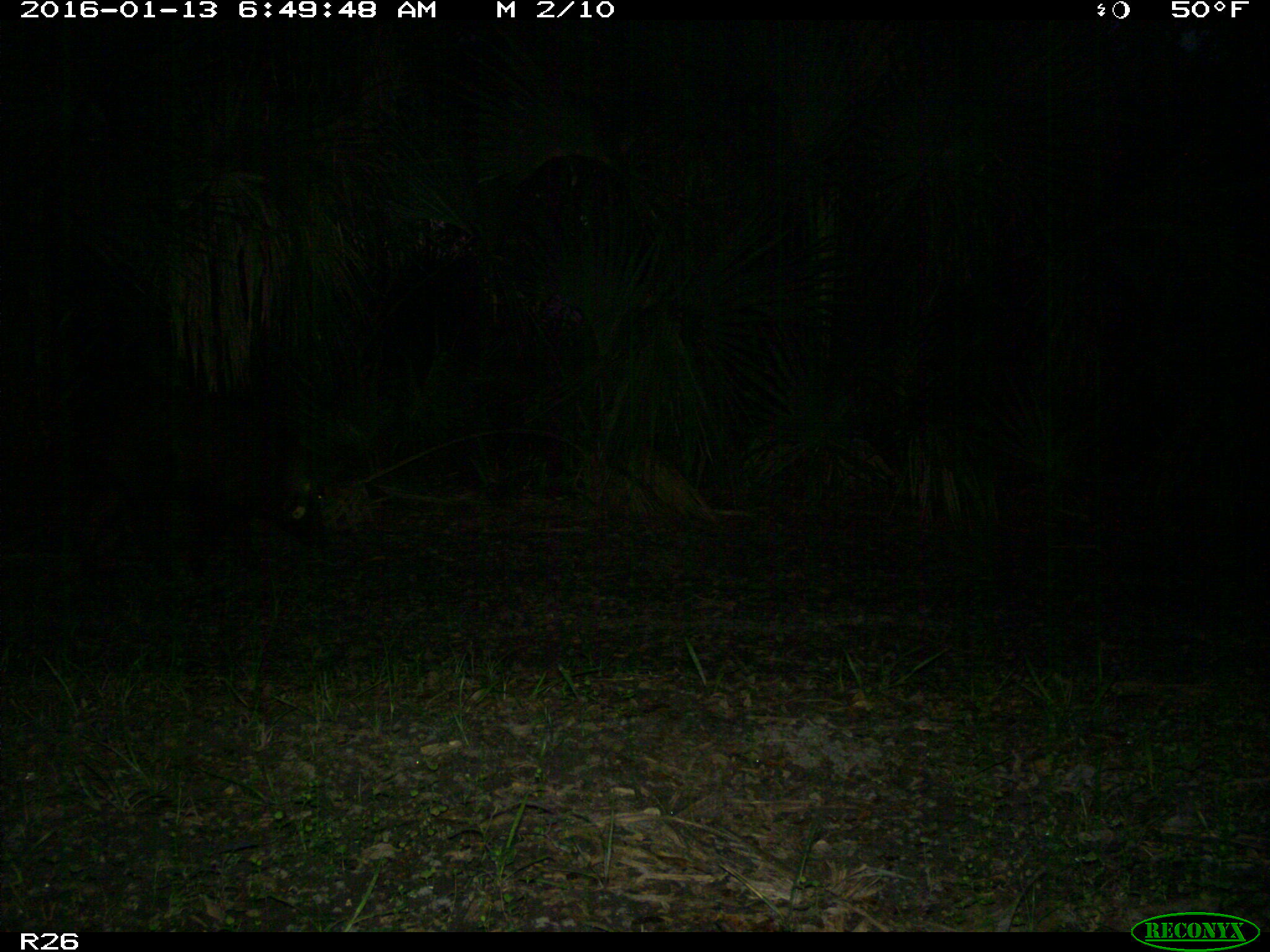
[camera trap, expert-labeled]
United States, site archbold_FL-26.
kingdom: Animalia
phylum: Chordata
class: Mammalia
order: Artiodactyla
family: Suidae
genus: Sus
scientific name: Sus scrofa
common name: wild boar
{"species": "Sus scrofa (wild boar)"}